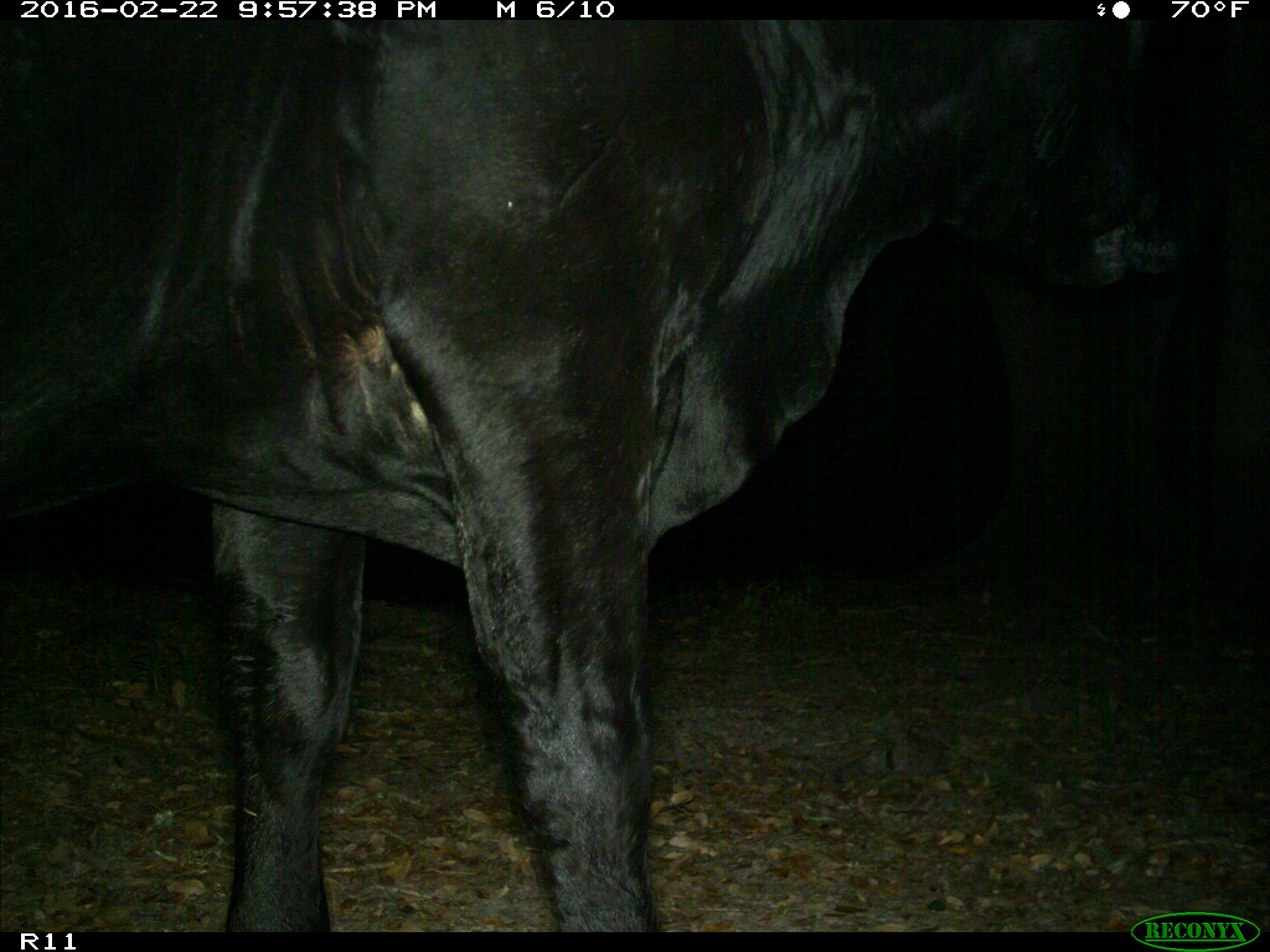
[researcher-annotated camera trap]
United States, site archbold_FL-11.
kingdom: Animalia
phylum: Chordata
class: Mammalia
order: Artiodactyla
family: Bovidae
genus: Bos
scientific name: Bos taurus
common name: domestic cow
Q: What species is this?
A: Bos taurus (domestic cow).